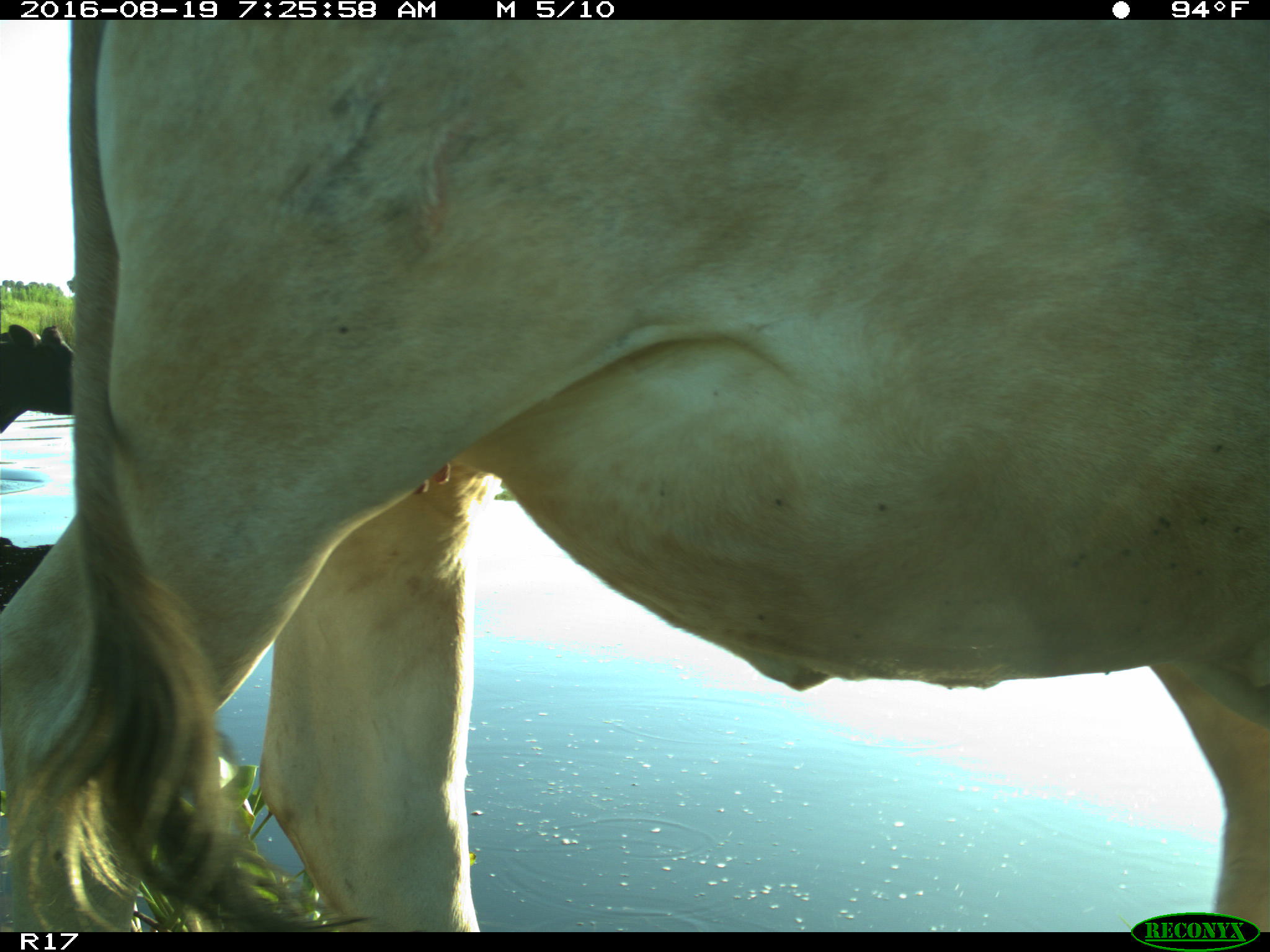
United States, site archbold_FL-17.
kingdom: Animalia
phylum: Chordata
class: Mammalia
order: Artiodactyla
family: Bovidae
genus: Bos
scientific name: Bos taurus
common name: domestic cow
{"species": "Bos taurus (domestic cow)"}